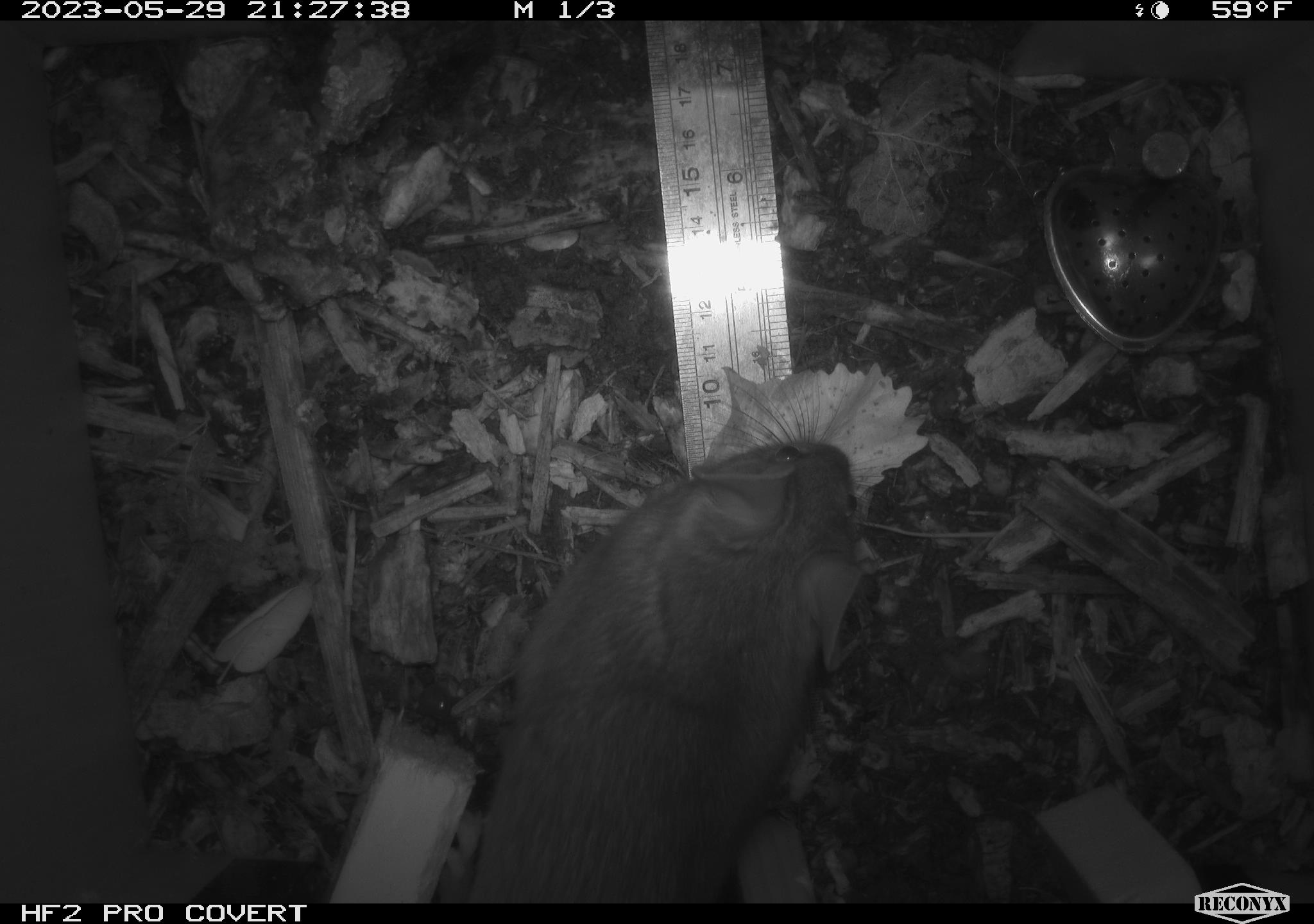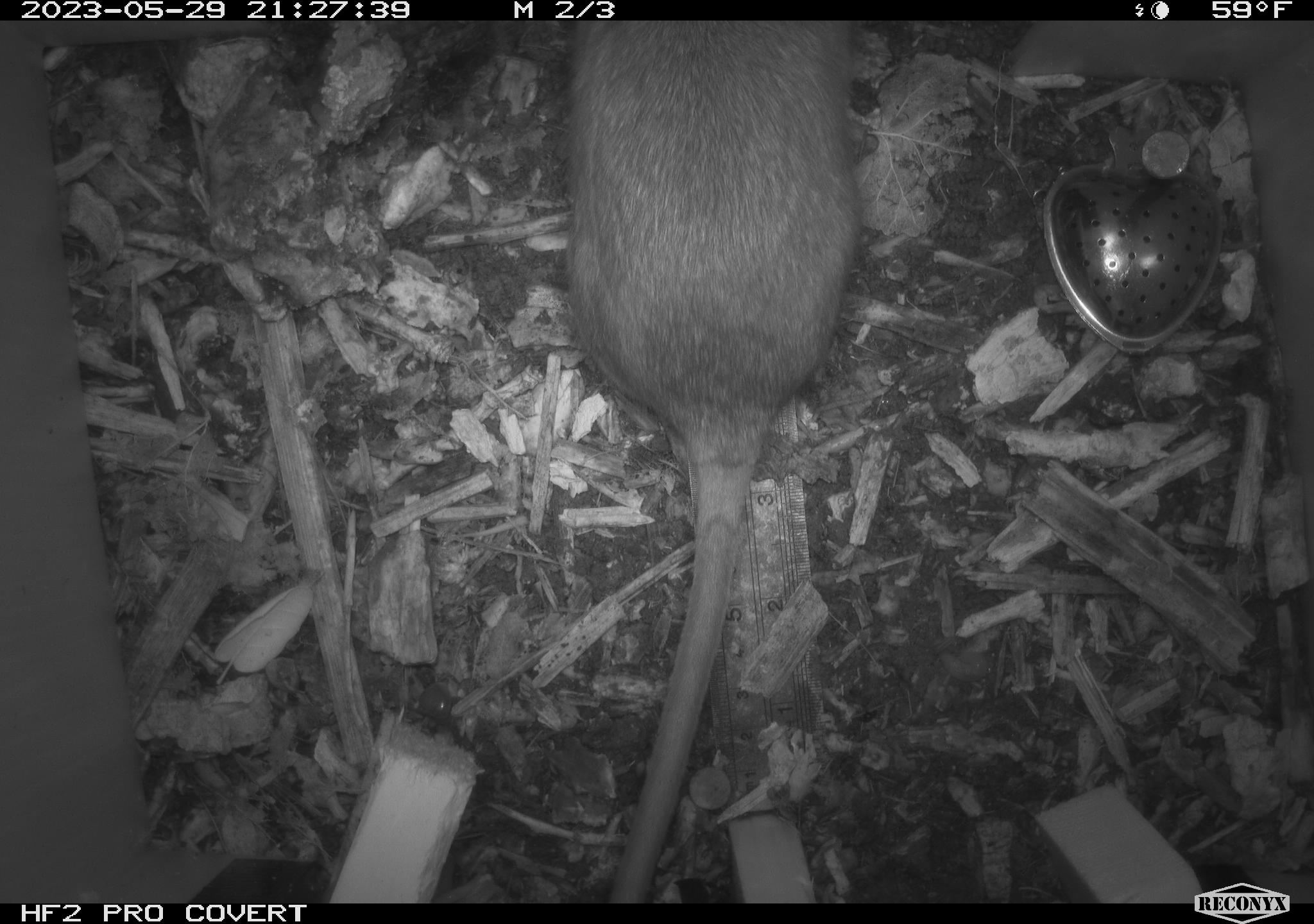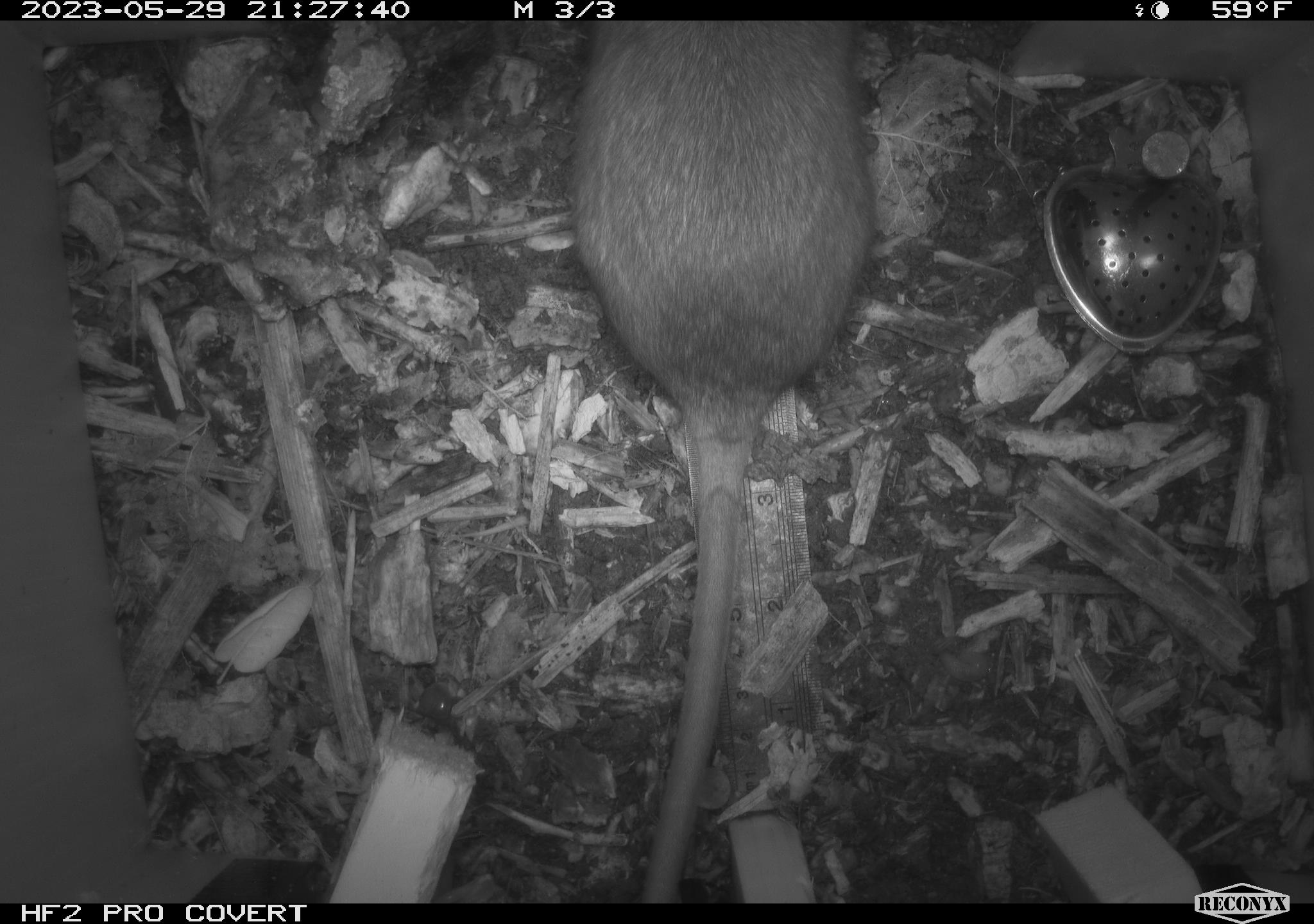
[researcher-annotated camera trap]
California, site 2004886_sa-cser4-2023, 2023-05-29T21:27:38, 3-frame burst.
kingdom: Animalia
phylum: Chordata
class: Mammalia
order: Rodentia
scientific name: Rodentia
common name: woodrat or rat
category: woodrat or rat species